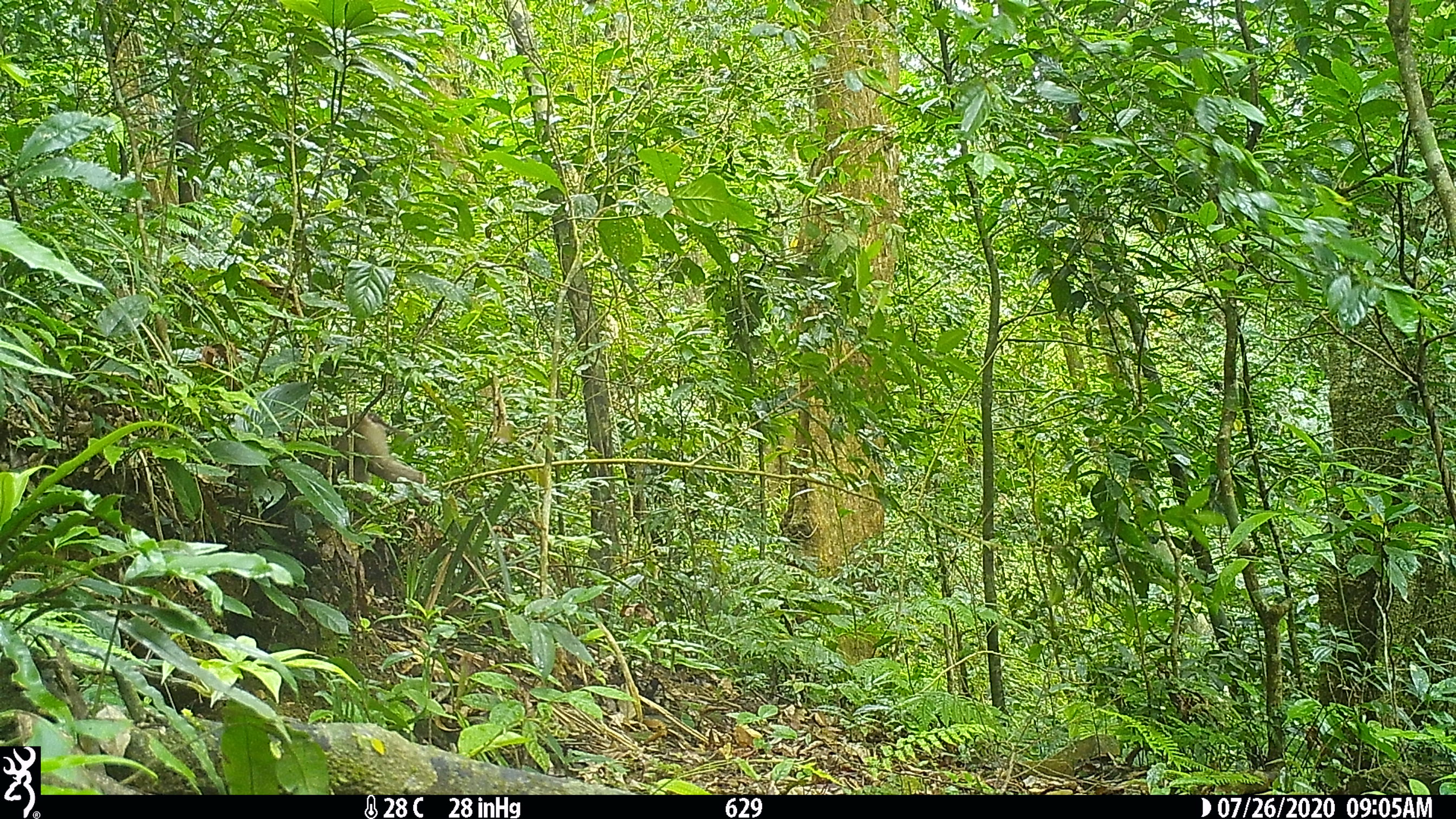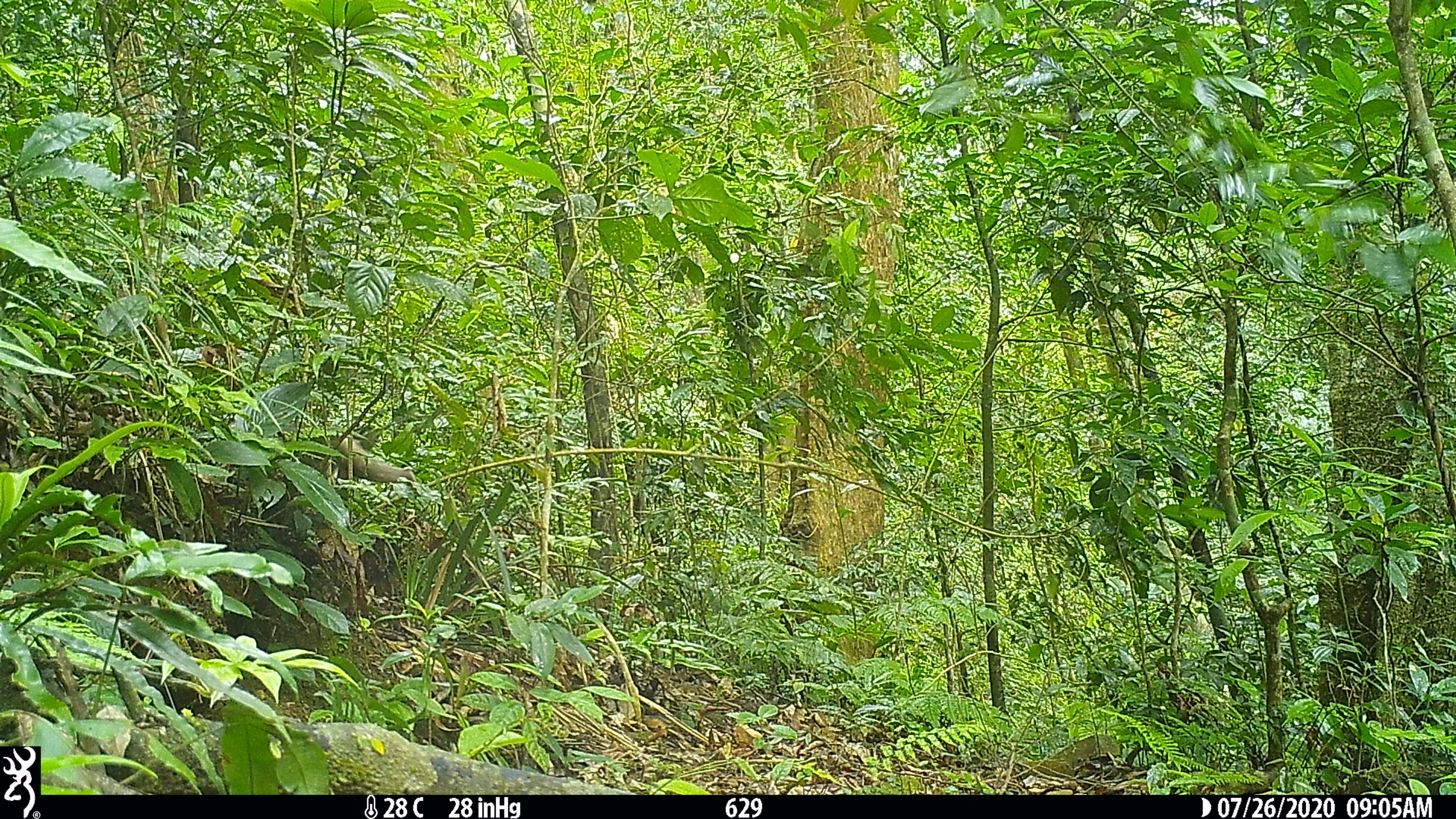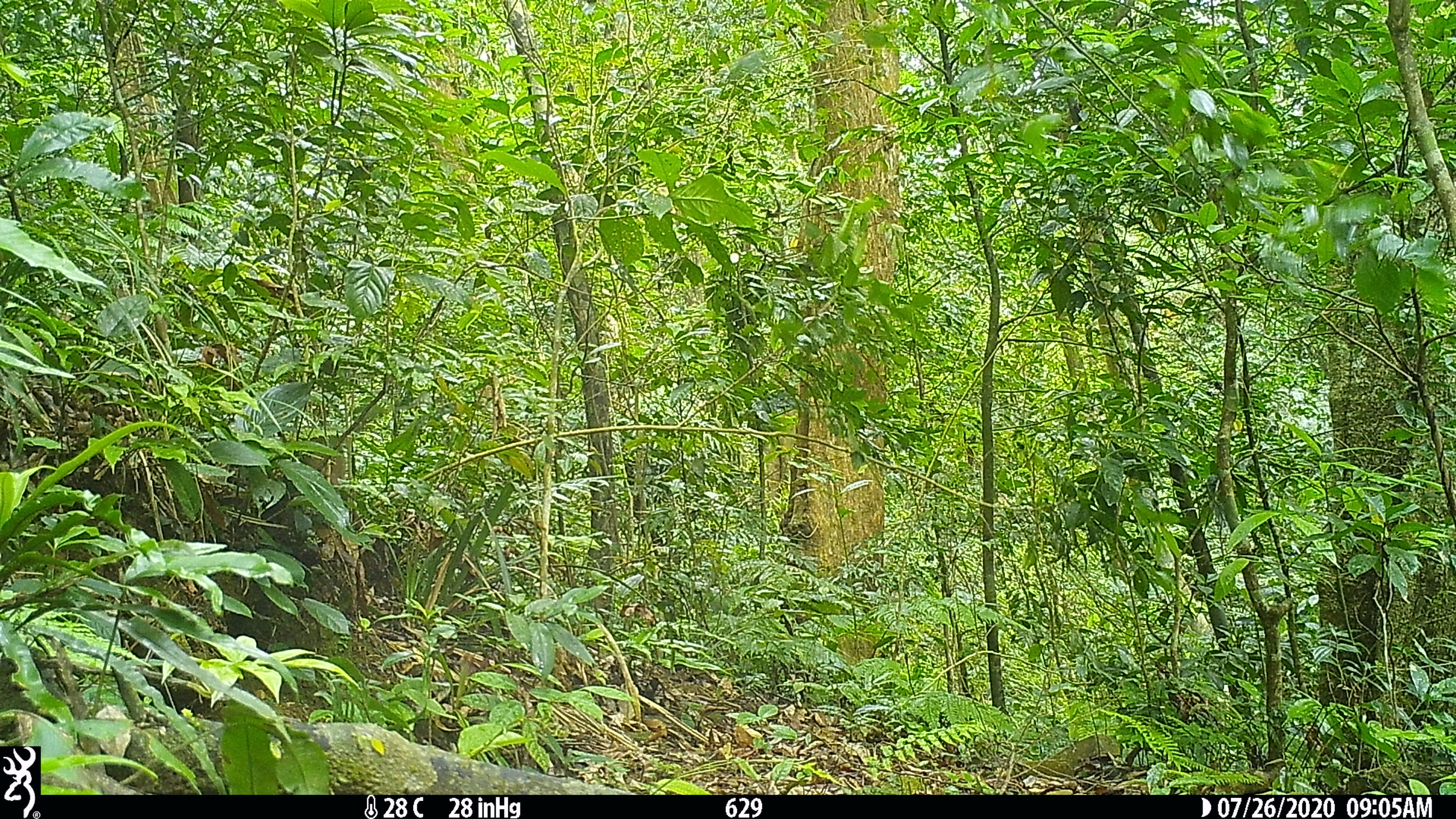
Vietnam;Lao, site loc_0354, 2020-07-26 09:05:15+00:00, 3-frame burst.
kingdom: Animalia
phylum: Chordata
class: Mammalia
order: Primates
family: Cercopithecidae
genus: Macaca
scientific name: Macaca nemestrina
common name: pig-tailed macaque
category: pig tailed macaque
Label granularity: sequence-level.